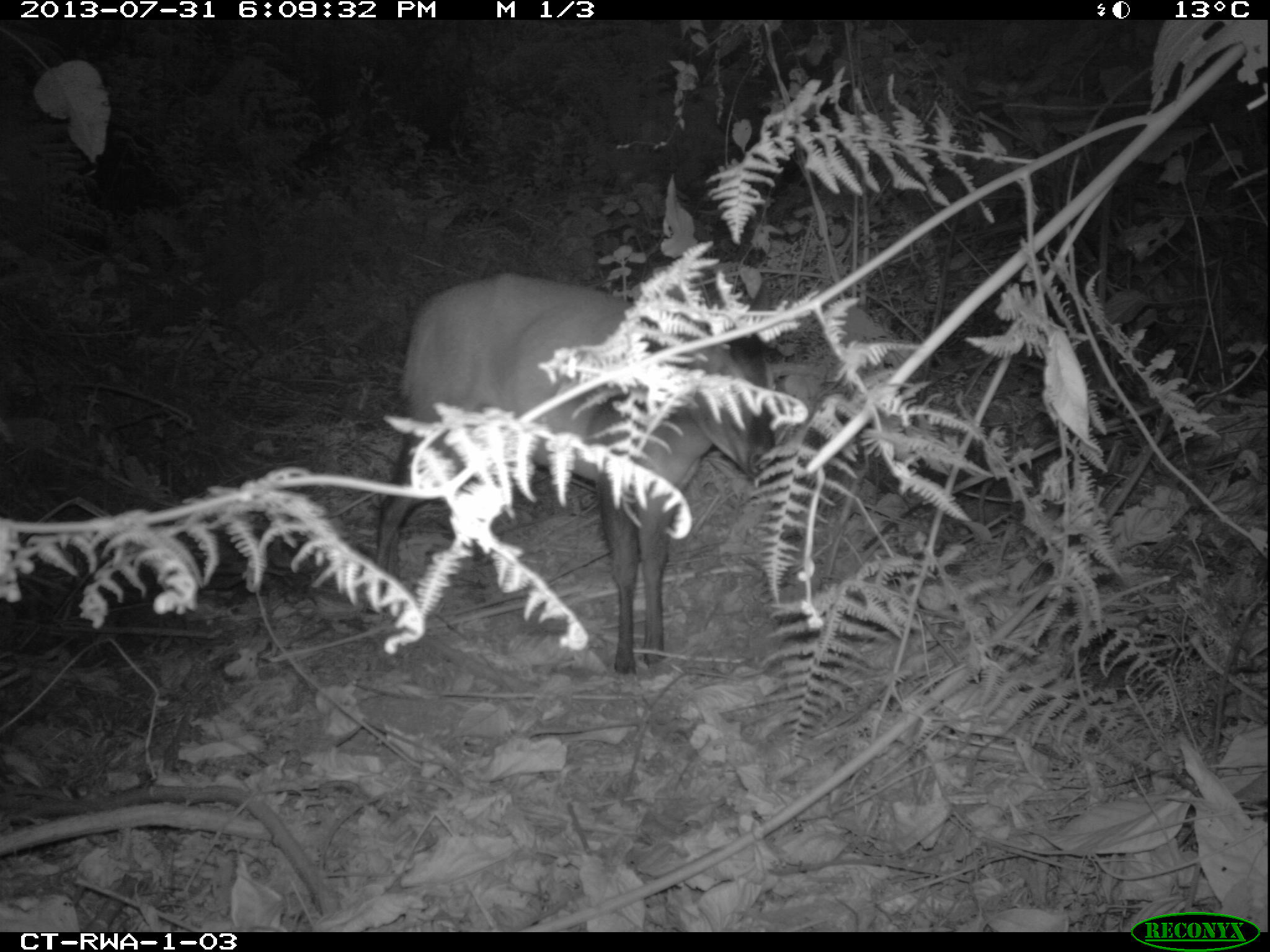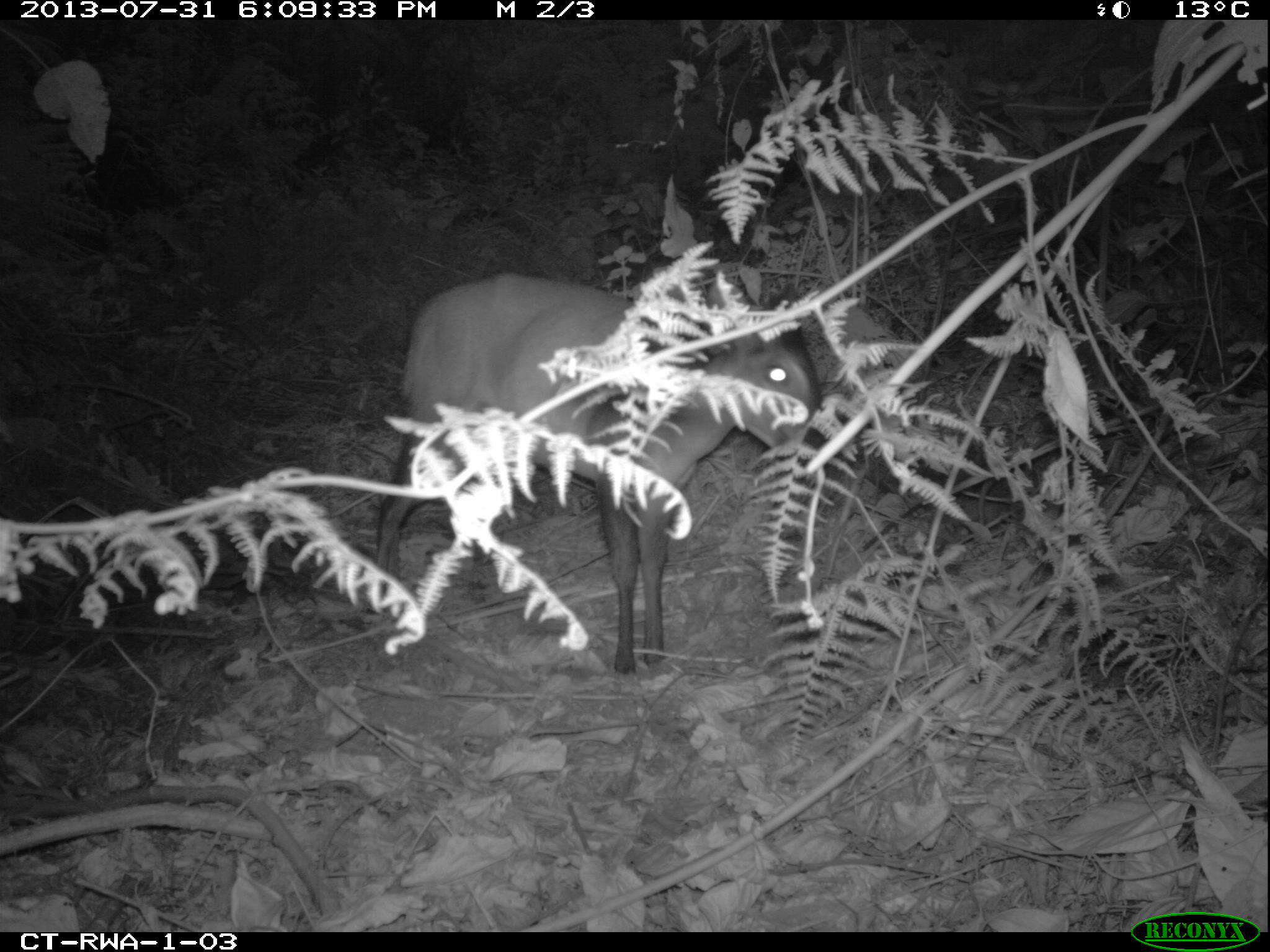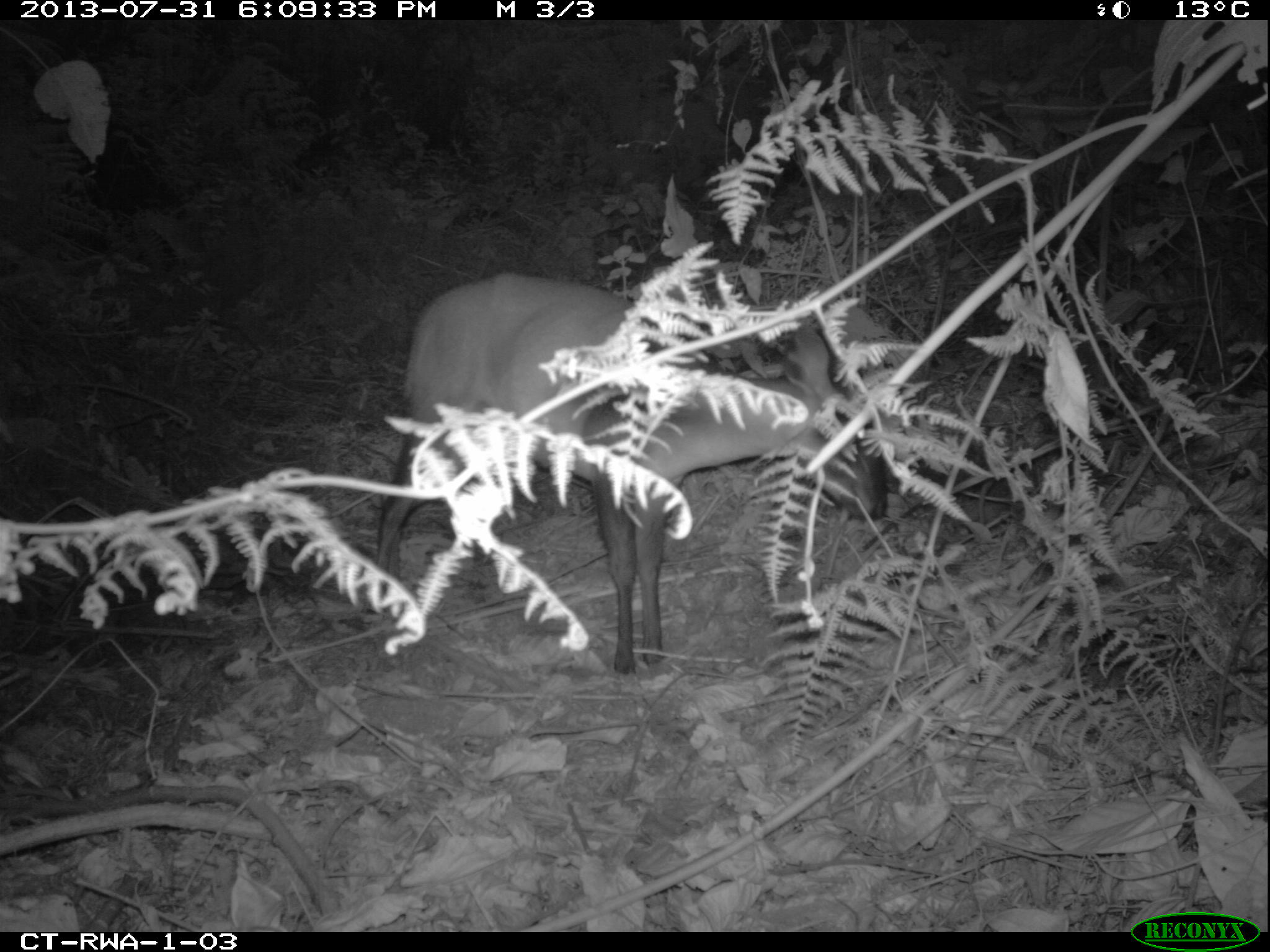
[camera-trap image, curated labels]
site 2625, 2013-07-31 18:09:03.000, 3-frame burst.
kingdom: Animalia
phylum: Chordata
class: Mammalia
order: Artiodactyla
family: Bovidae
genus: Cephalophus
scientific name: Cephalophus nigrifrons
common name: black-fronted duiker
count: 1